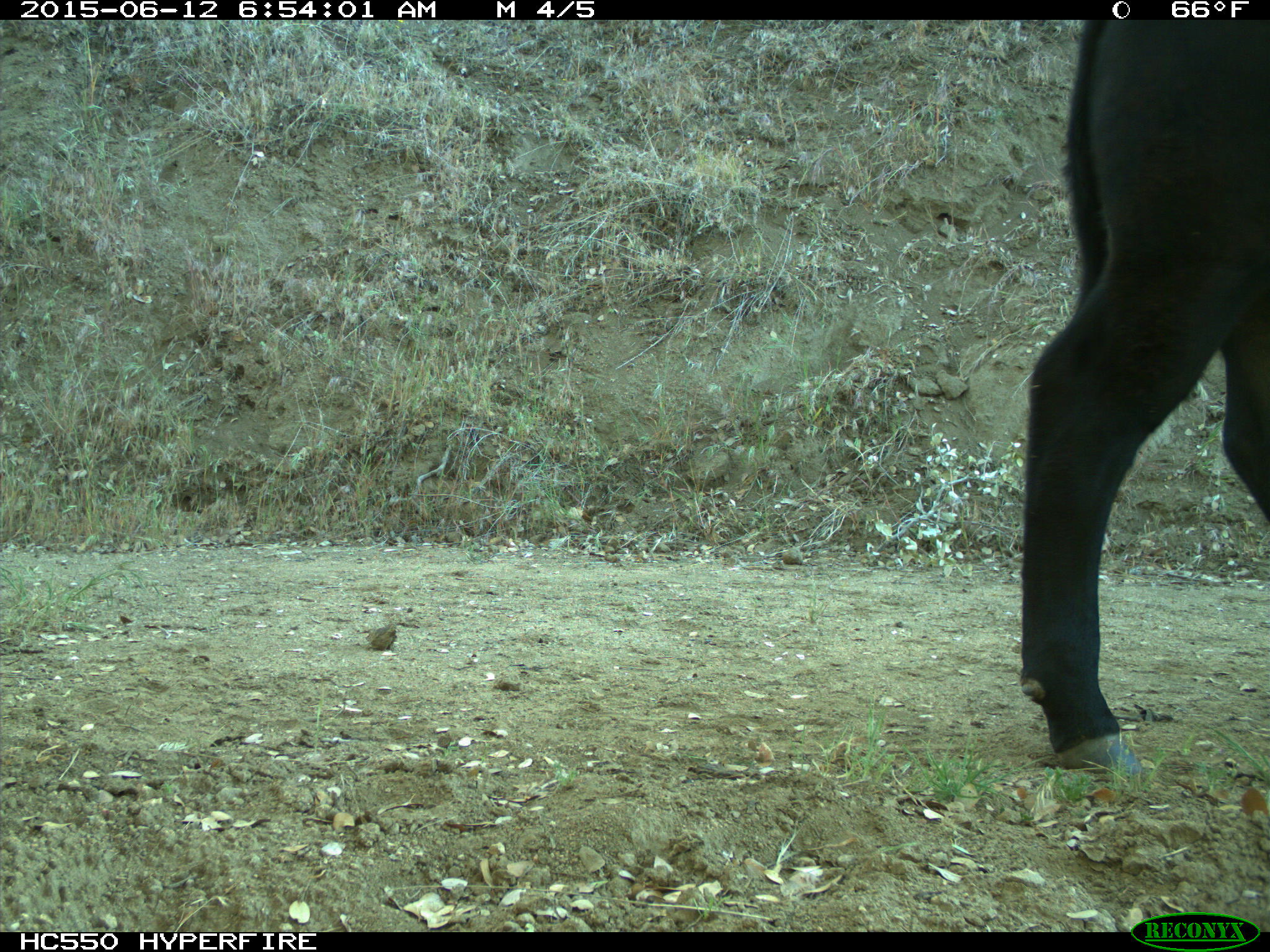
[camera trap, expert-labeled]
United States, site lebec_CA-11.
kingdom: Animalia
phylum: Chordata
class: Mammalia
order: Artiodactyla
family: Bovidae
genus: Bos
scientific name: Bos taurus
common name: domestic cow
Bos taurus (domestic cow).